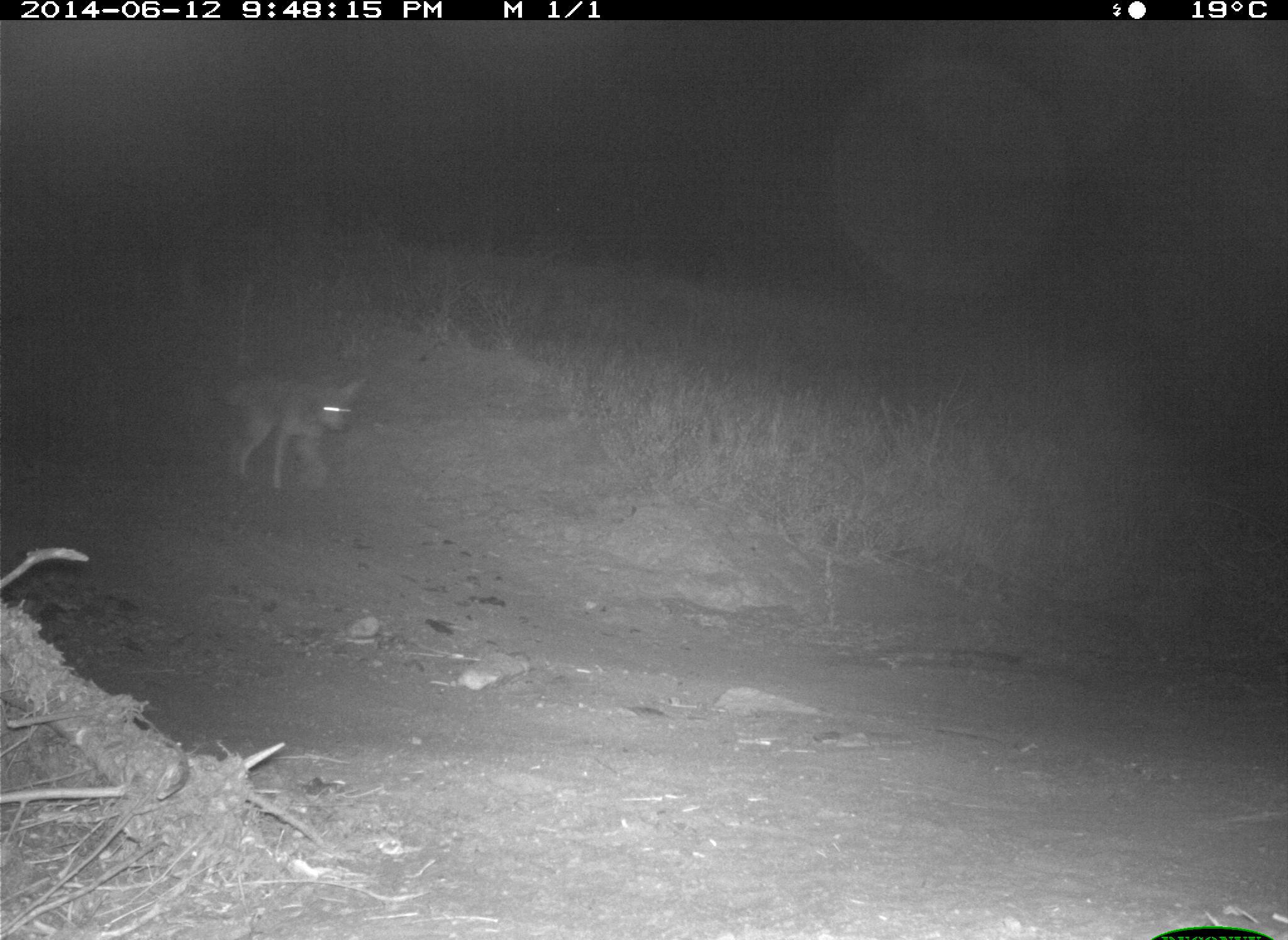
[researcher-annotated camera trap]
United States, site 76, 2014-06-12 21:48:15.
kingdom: Animalia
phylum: Chordata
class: Mammalia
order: Carnivora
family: Canidae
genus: Canis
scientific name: Canis latrans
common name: coyote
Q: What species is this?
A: Coyote (Canis latrans).